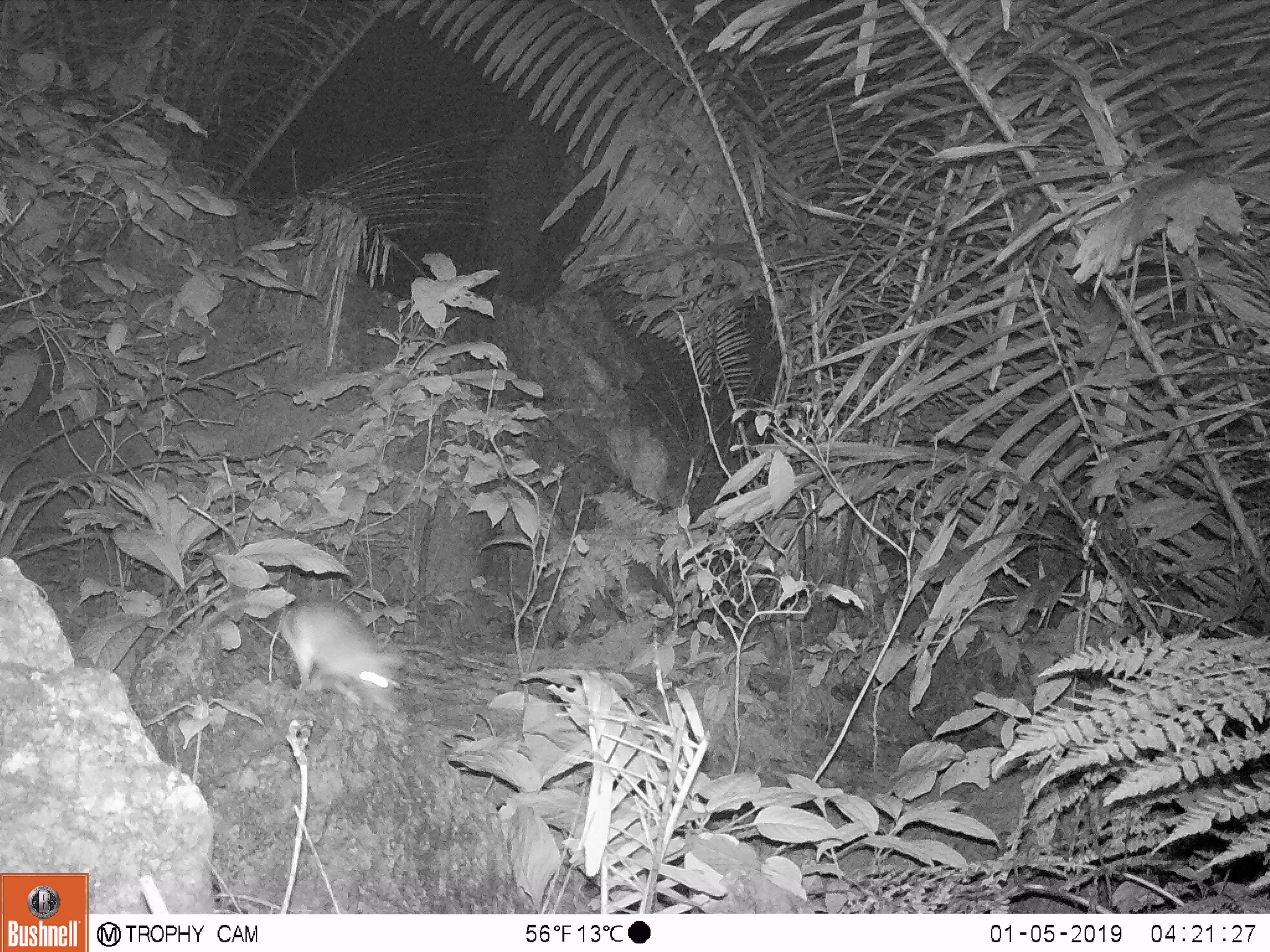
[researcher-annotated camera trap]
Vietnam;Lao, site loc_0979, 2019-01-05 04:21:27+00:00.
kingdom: Animalia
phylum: Chordata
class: Mammalia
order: Rodentia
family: Muridae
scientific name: Muridae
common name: old-world mice and rats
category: unidentified murid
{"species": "unidentified murid (old-world mice and rats) (Muridae)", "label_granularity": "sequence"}